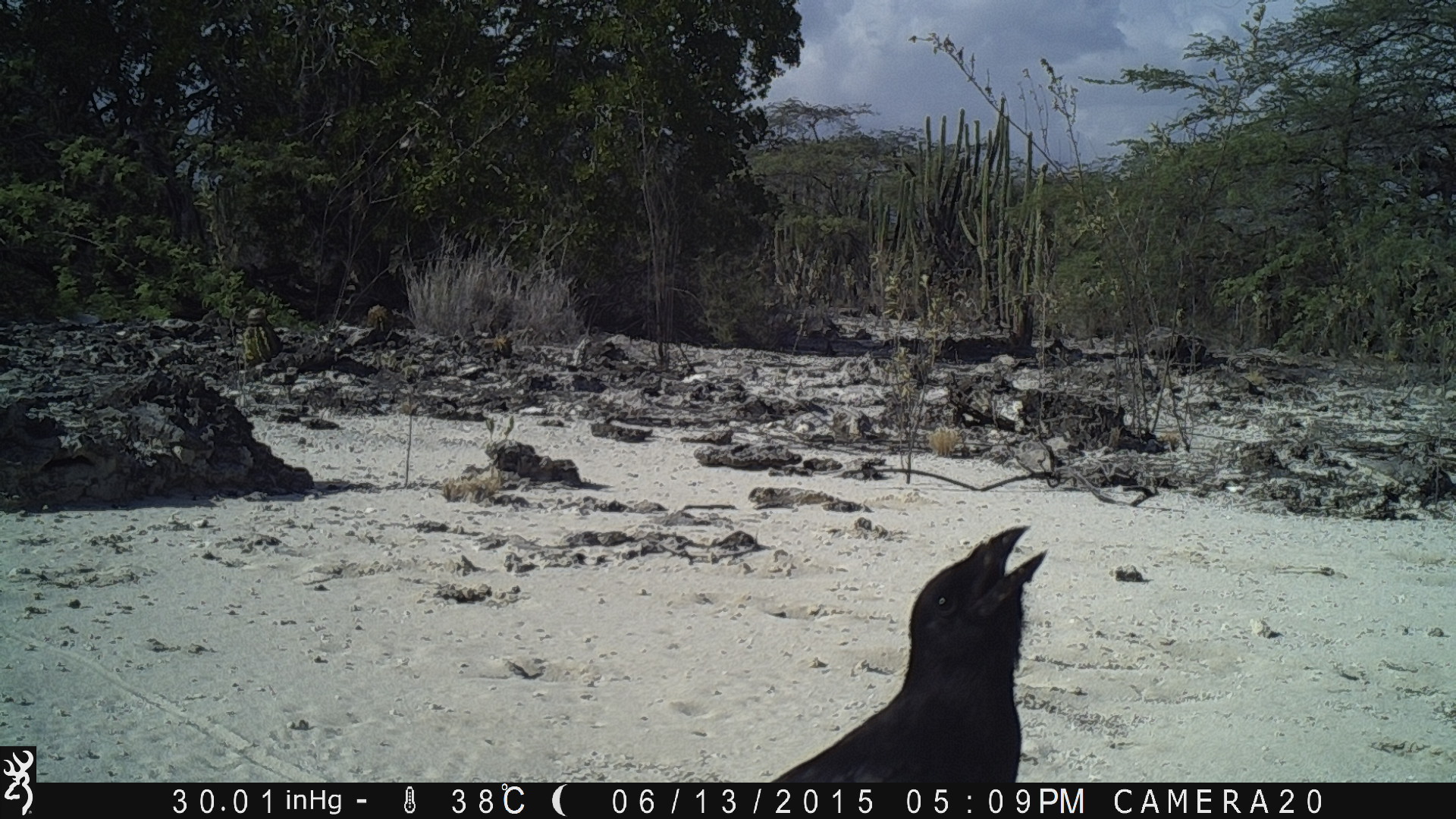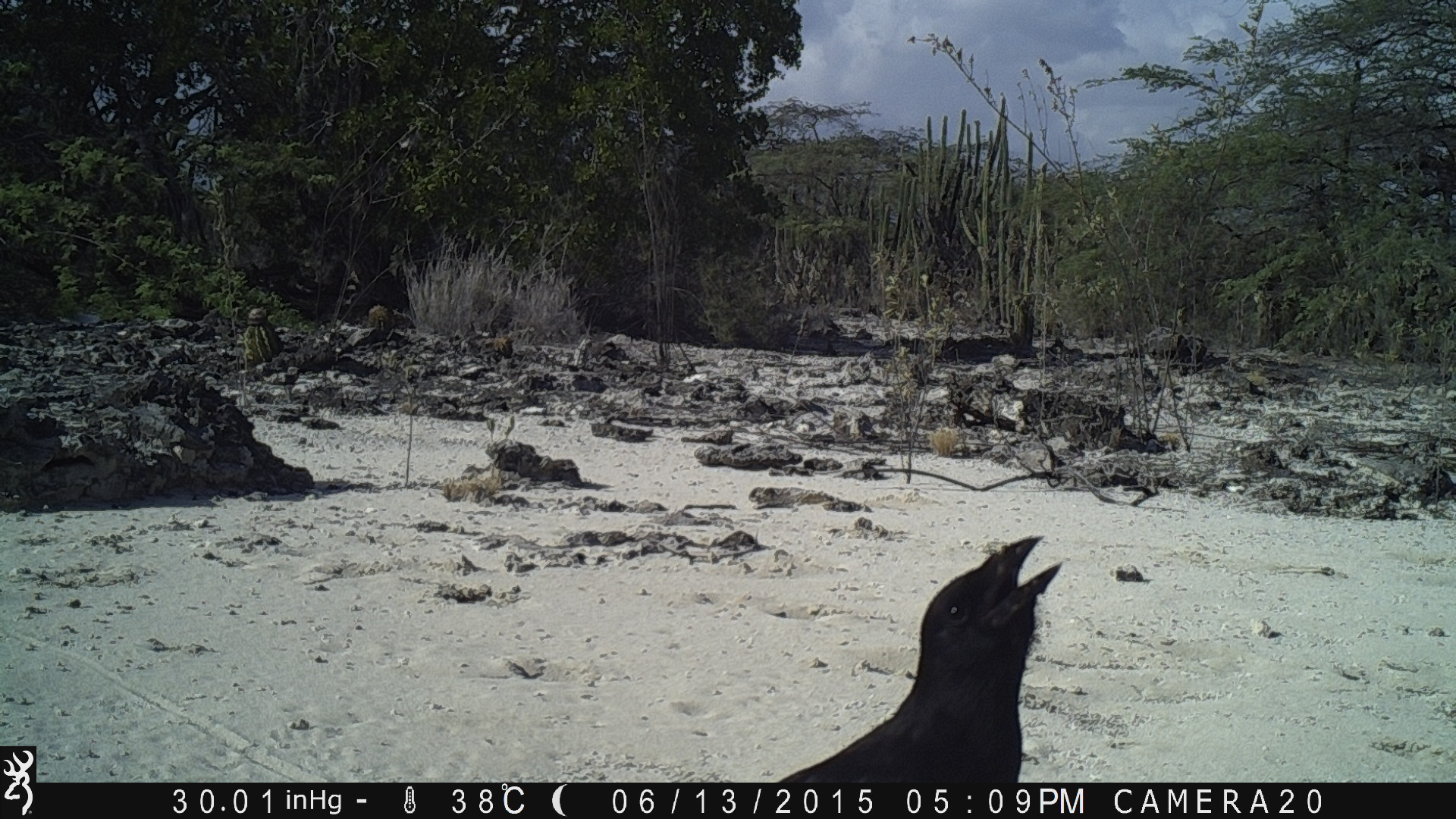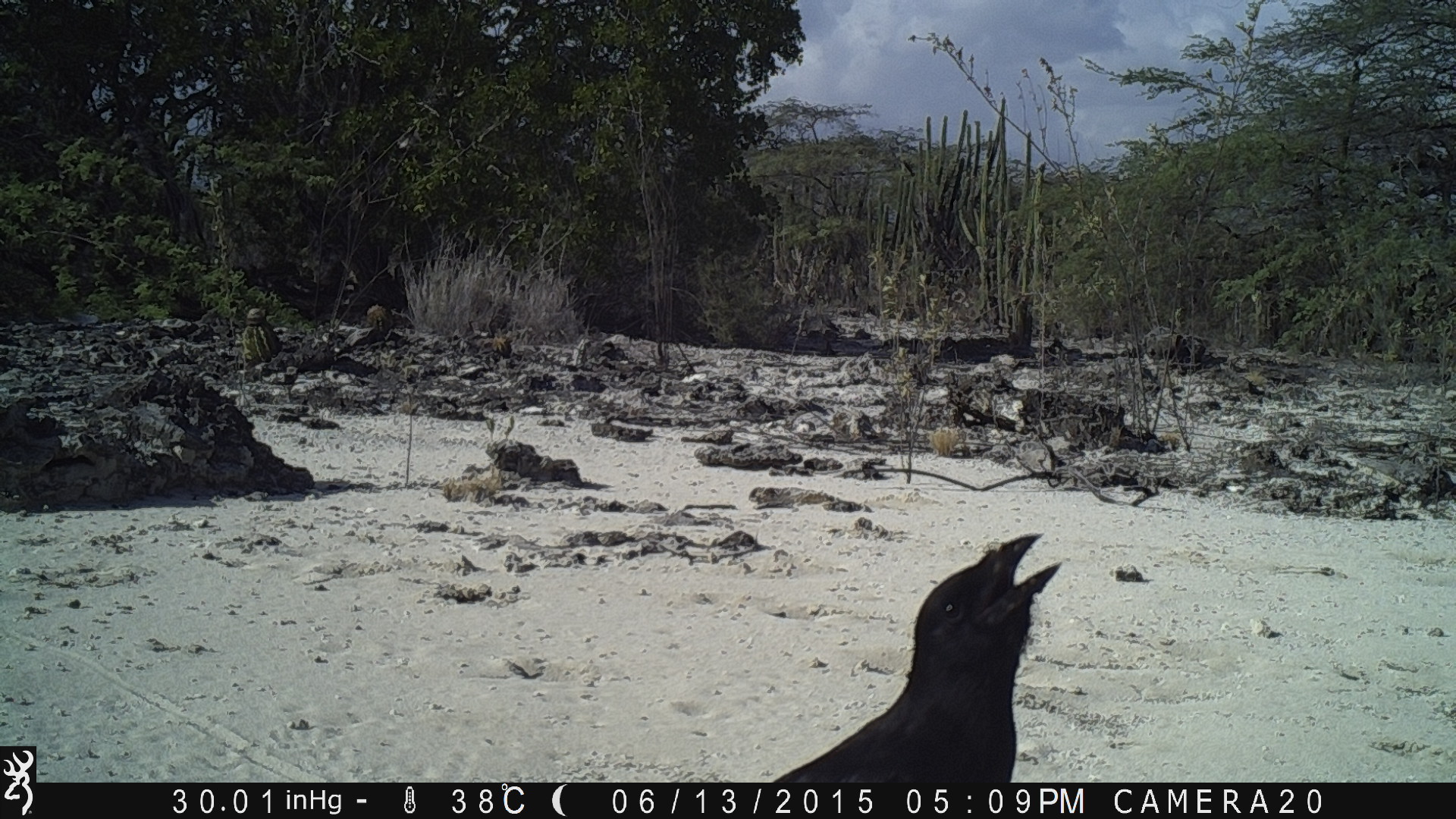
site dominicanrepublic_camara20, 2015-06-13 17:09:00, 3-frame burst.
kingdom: Animalia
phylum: Chordata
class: Aves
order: Passeriformes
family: Corvidae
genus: Corvus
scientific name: Corvus corax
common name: raven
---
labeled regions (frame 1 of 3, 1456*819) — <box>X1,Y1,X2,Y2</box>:
raven: <box>756,523,1048,787</box>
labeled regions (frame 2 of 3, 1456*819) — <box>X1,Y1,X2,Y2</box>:
raven: <box>761,534,1066,789</box>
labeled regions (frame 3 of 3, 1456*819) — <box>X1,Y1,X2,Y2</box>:
raven: <box>759,531,1059,787</box>